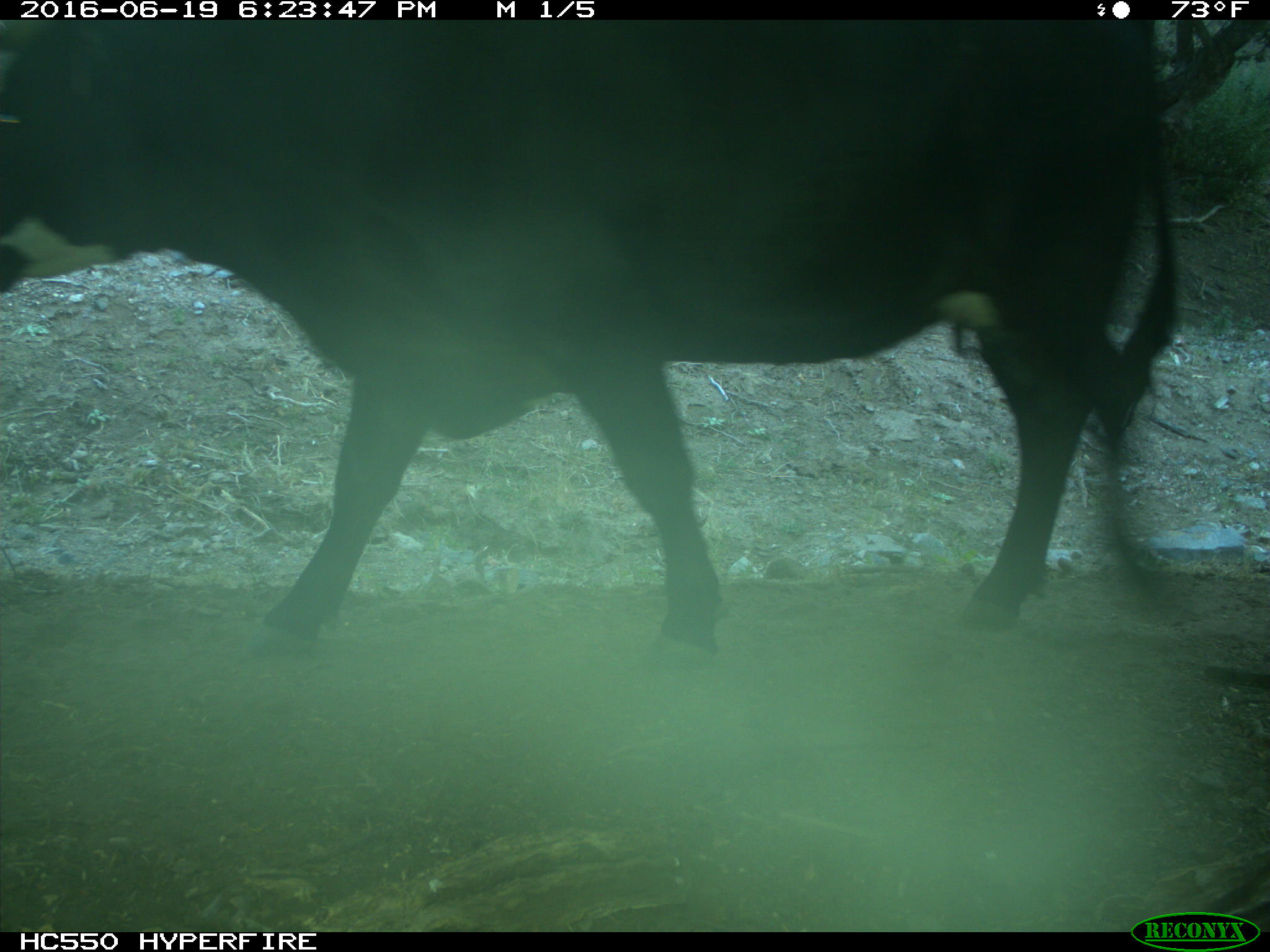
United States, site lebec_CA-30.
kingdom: Animalia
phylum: Chordata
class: Mammalia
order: Artiodactyla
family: Bovidae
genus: Bos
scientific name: Bos taurus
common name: domestic cow